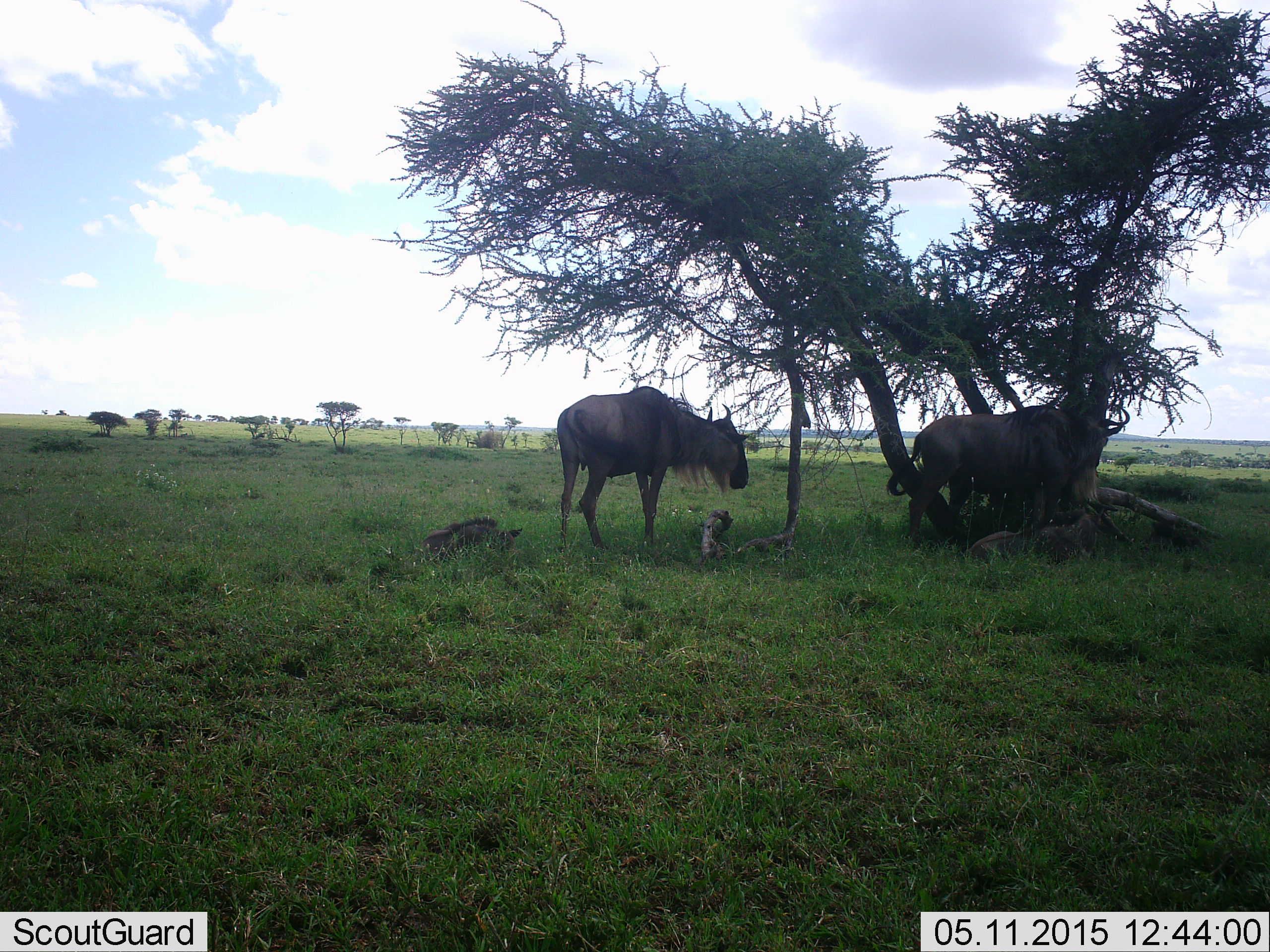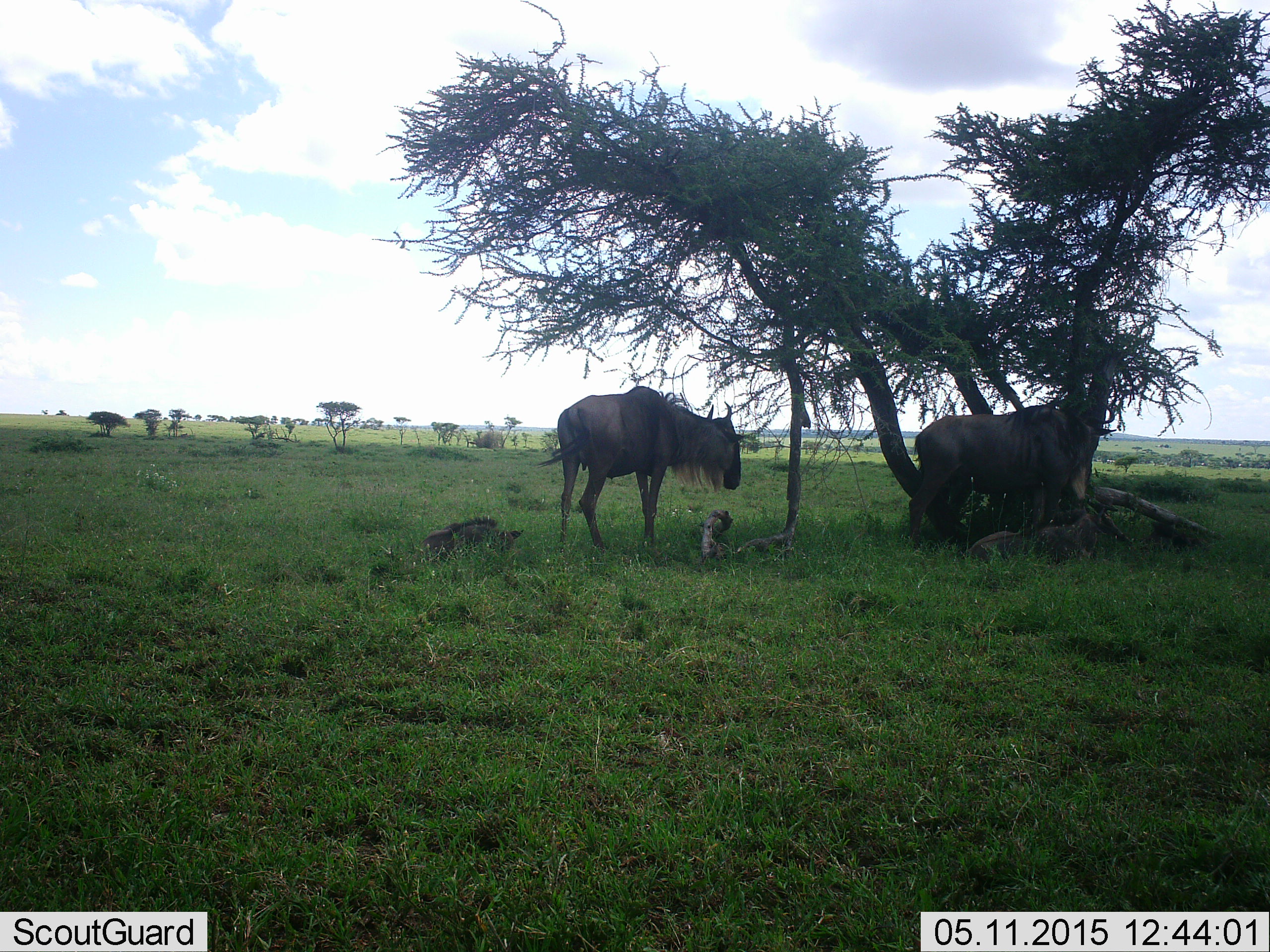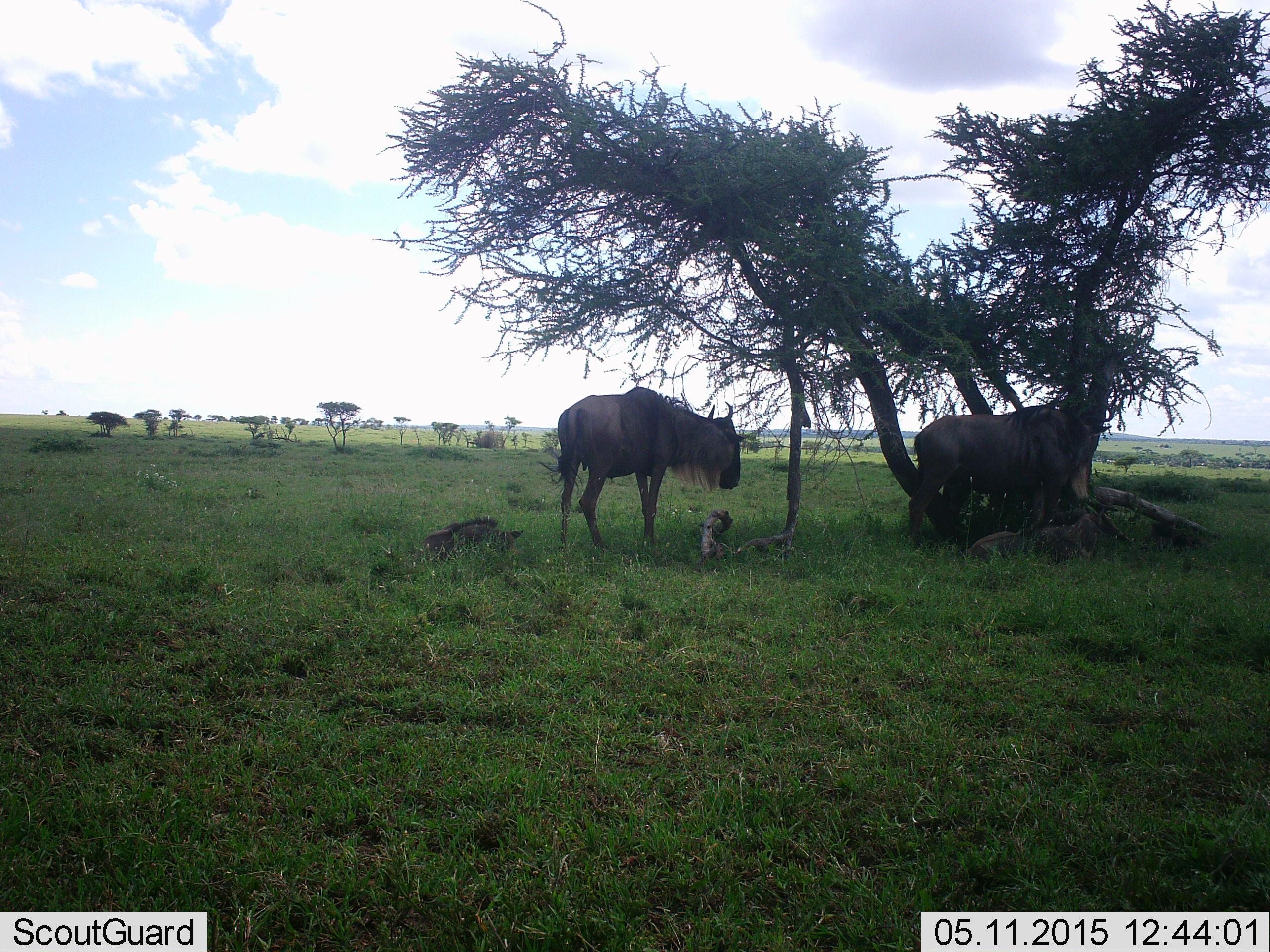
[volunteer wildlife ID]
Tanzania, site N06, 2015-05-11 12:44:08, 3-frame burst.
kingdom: Animalia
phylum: Chordata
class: Mammalia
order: Artiodactyla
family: Bovidae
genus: Connochaetes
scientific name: Connochaetes taurinus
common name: blue wildebeest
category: wildebeest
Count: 3.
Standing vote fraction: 100%.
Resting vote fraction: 60%.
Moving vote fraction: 0%.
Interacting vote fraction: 0%.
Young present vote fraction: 50%.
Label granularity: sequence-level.